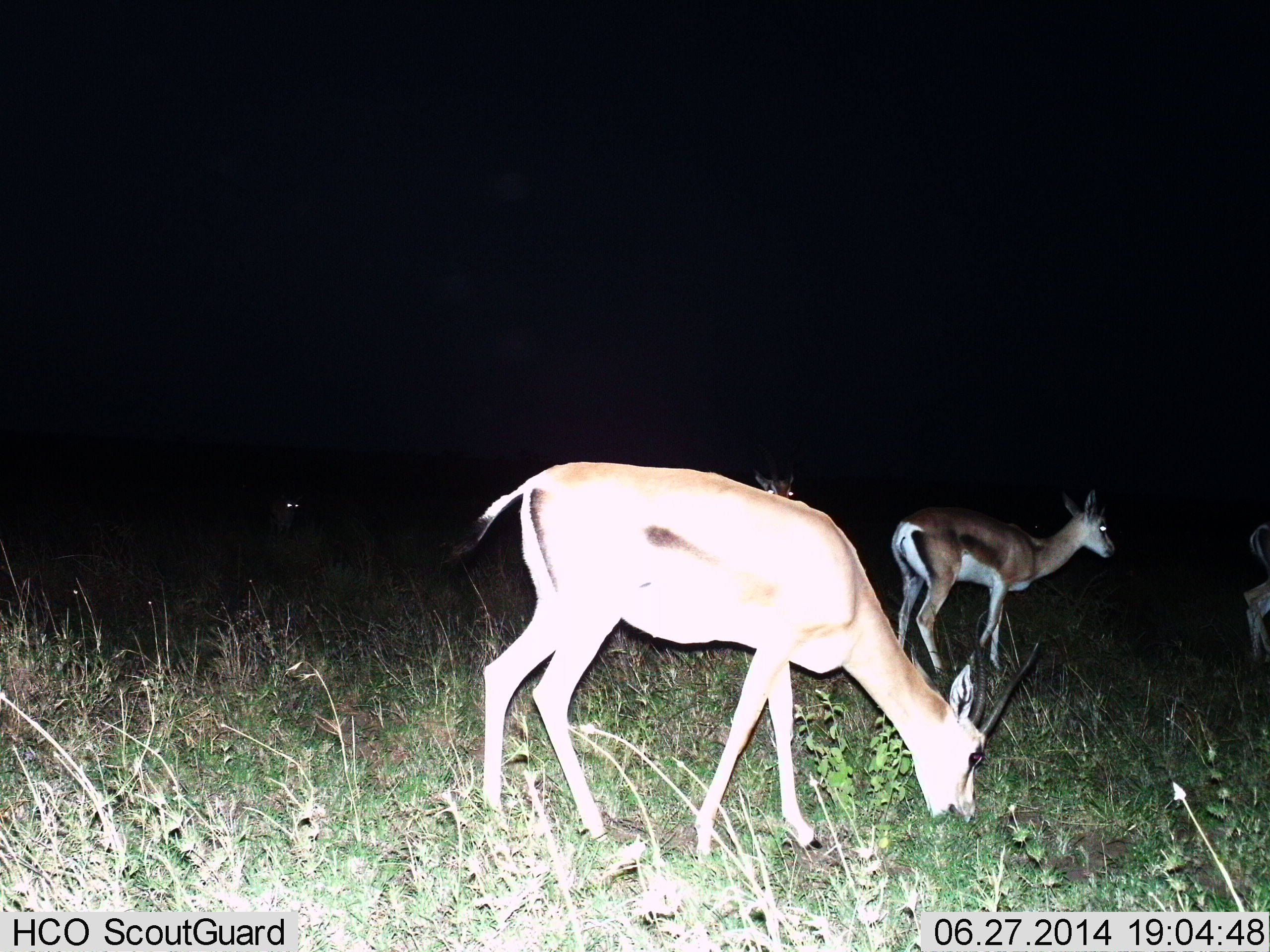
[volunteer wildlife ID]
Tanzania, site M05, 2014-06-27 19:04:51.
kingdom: Animalia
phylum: Chordata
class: Mammalia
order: Artiodactyla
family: Bovidae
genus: Eudorcas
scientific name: Eudorcas thomsonii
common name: thomson's gazelle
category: gazellethomsons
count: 3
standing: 50%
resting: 0%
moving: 30%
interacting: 0%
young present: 0%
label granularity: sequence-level